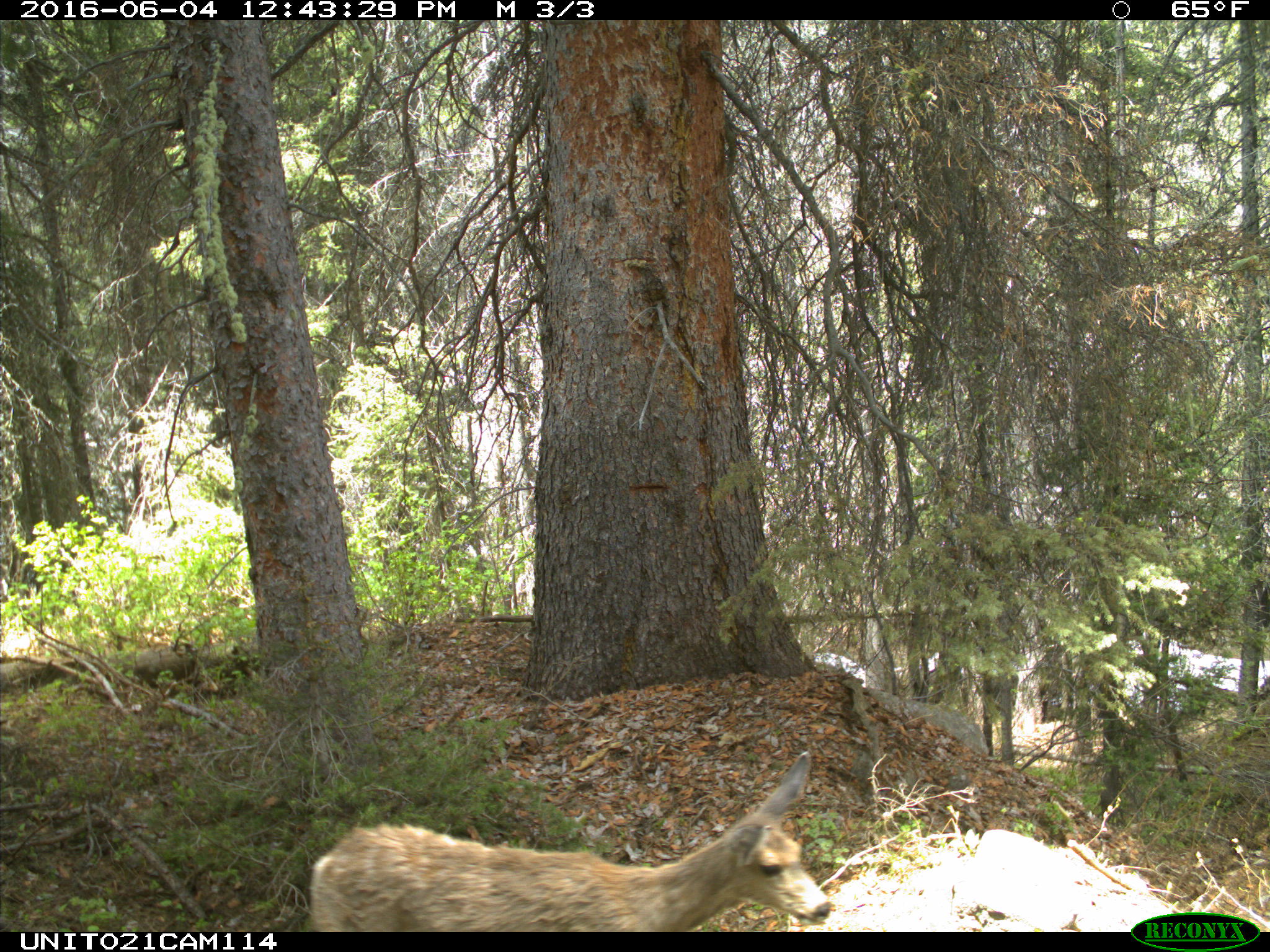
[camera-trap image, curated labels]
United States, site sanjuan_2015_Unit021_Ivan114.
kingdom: Animalia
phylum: Chordata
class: Mammalia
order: Artiodactyla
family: Cervidae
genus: Odocoileus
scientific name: Odocoileus hemionus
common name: mule deer